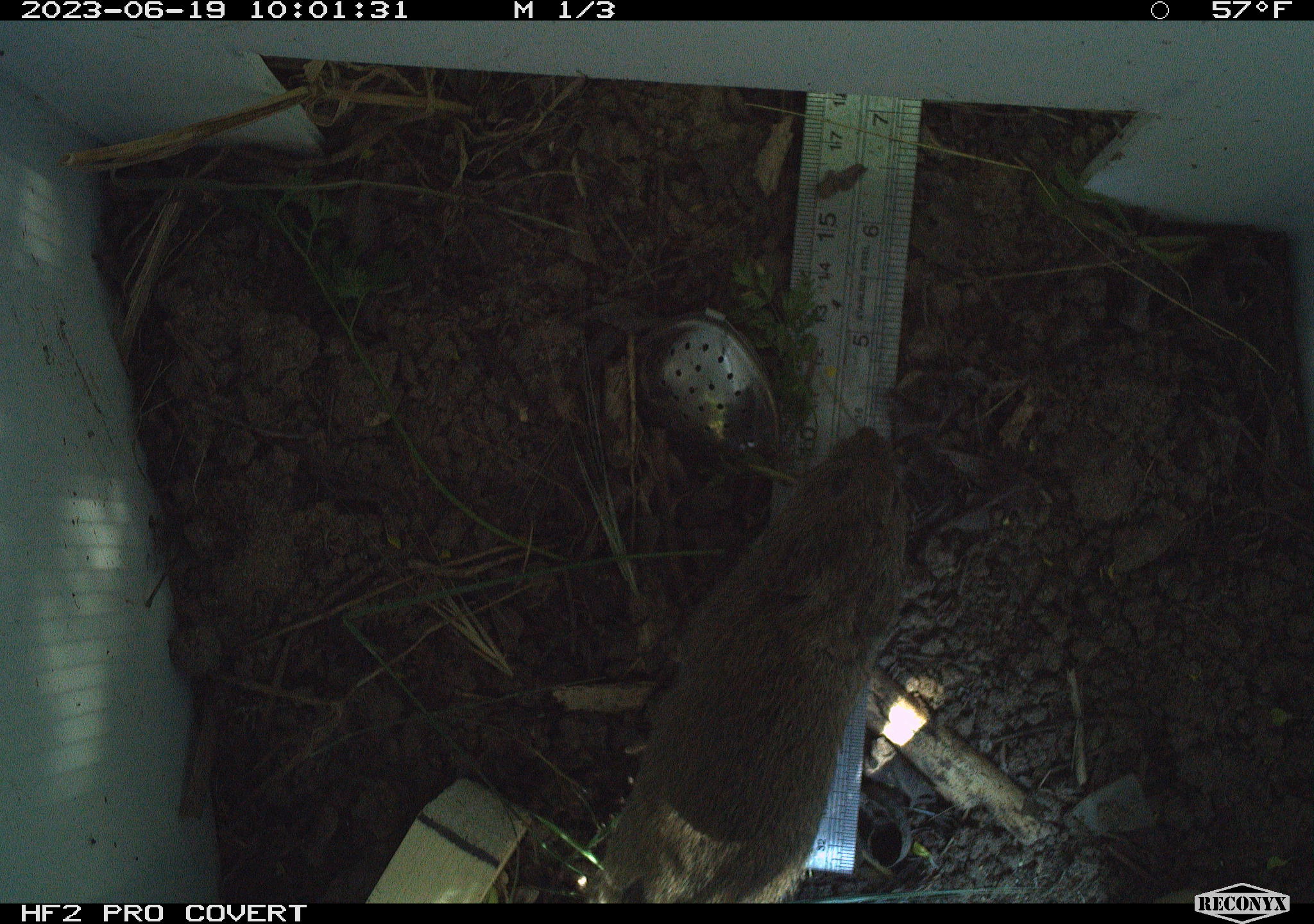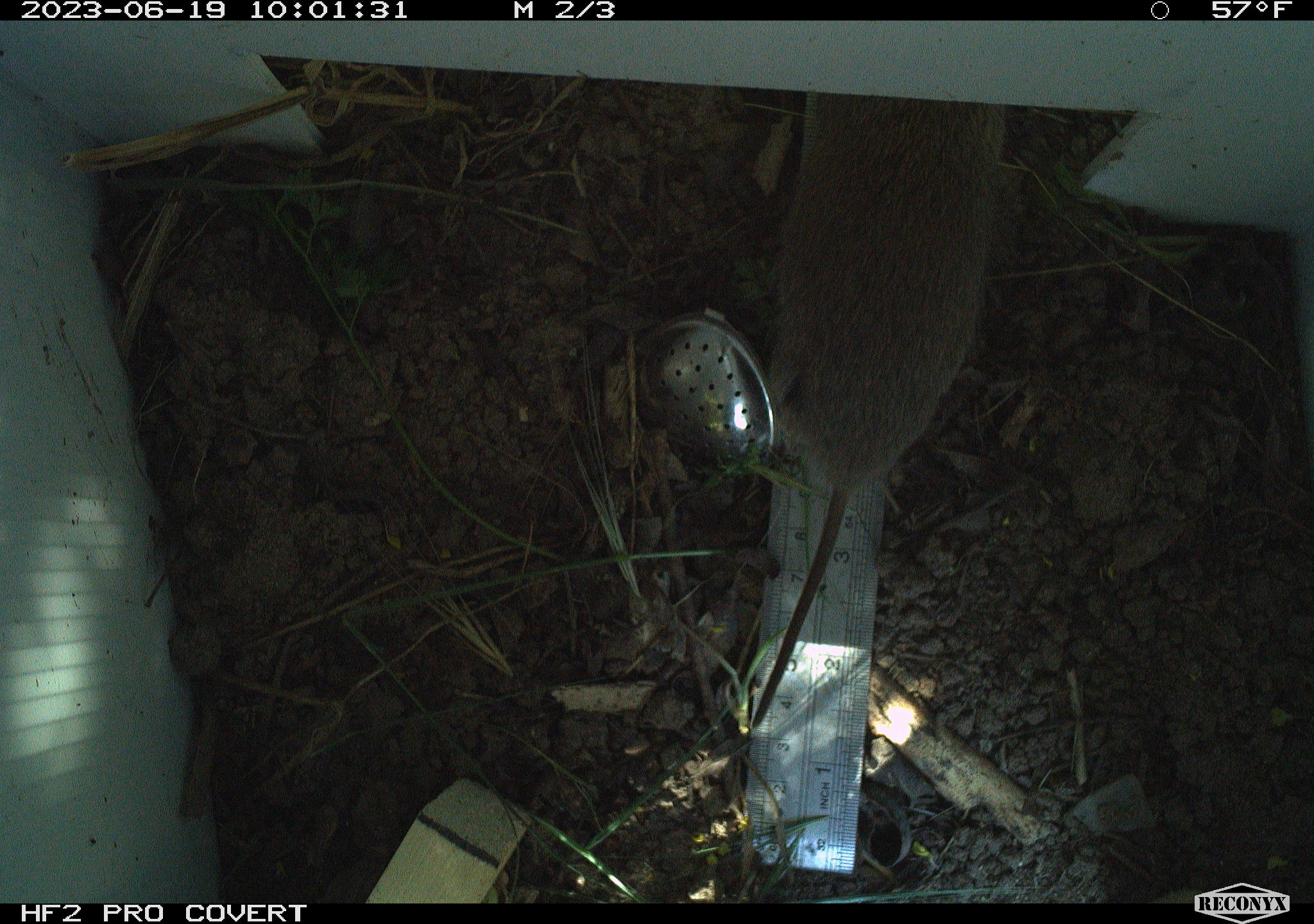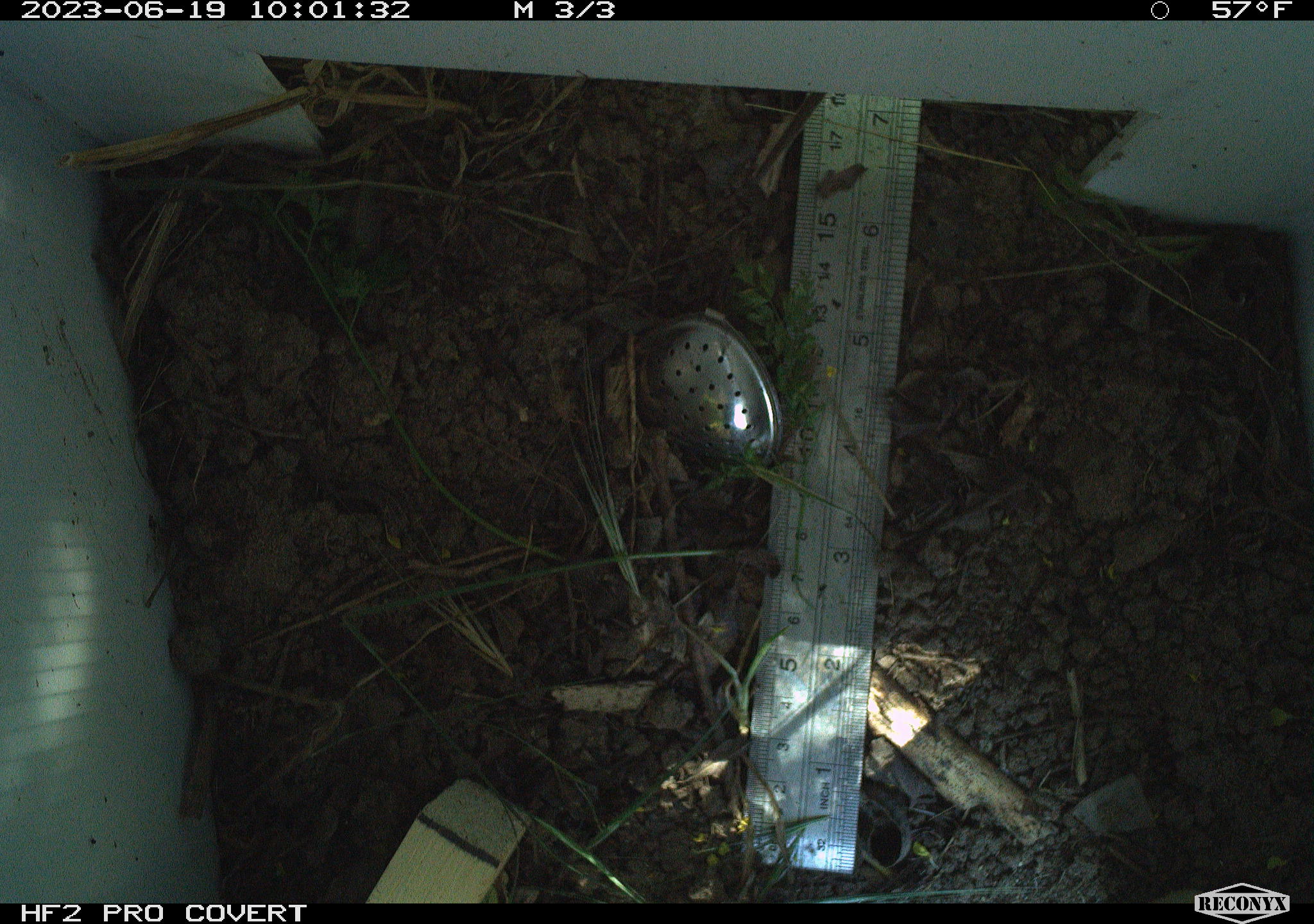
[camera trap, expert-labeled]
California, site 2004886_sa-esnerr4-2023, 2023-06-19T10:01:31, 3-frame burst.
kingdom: Animalia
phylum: Chordata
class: Mammalia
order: Rodentia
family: Cricetidae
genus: Microtus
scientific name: Microtus californicus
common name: california vole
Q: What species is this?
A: California vole (Microtus californicus).